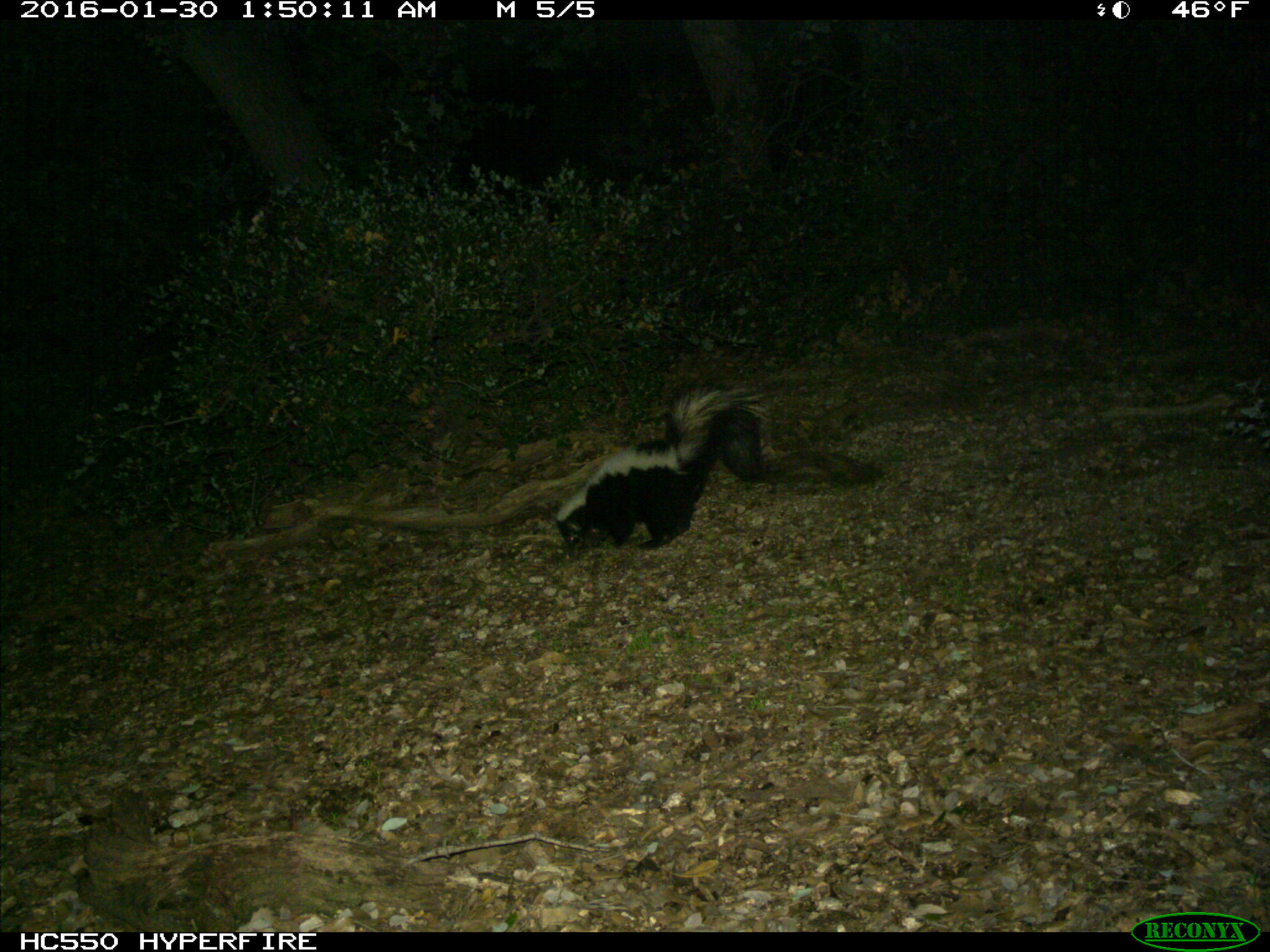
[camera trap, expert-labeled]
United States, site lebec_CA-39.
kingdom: Animalia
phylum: Chordata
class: Mammalia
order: Carnivora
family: Mephitidae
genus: Mephitis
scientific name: Mephitis mephitis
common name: striped skunk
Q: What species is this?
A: Mephitis mephitis (striped skunk).